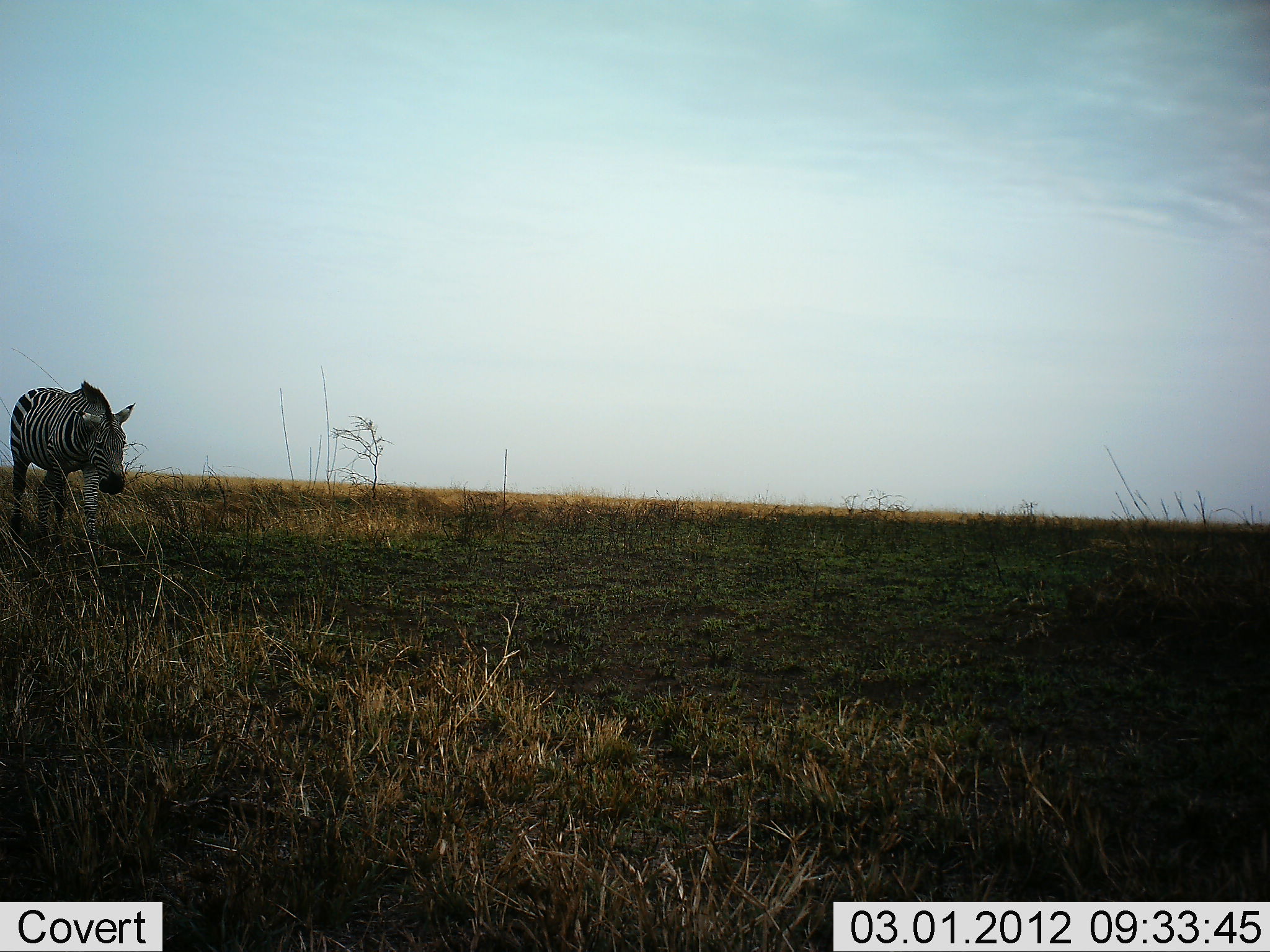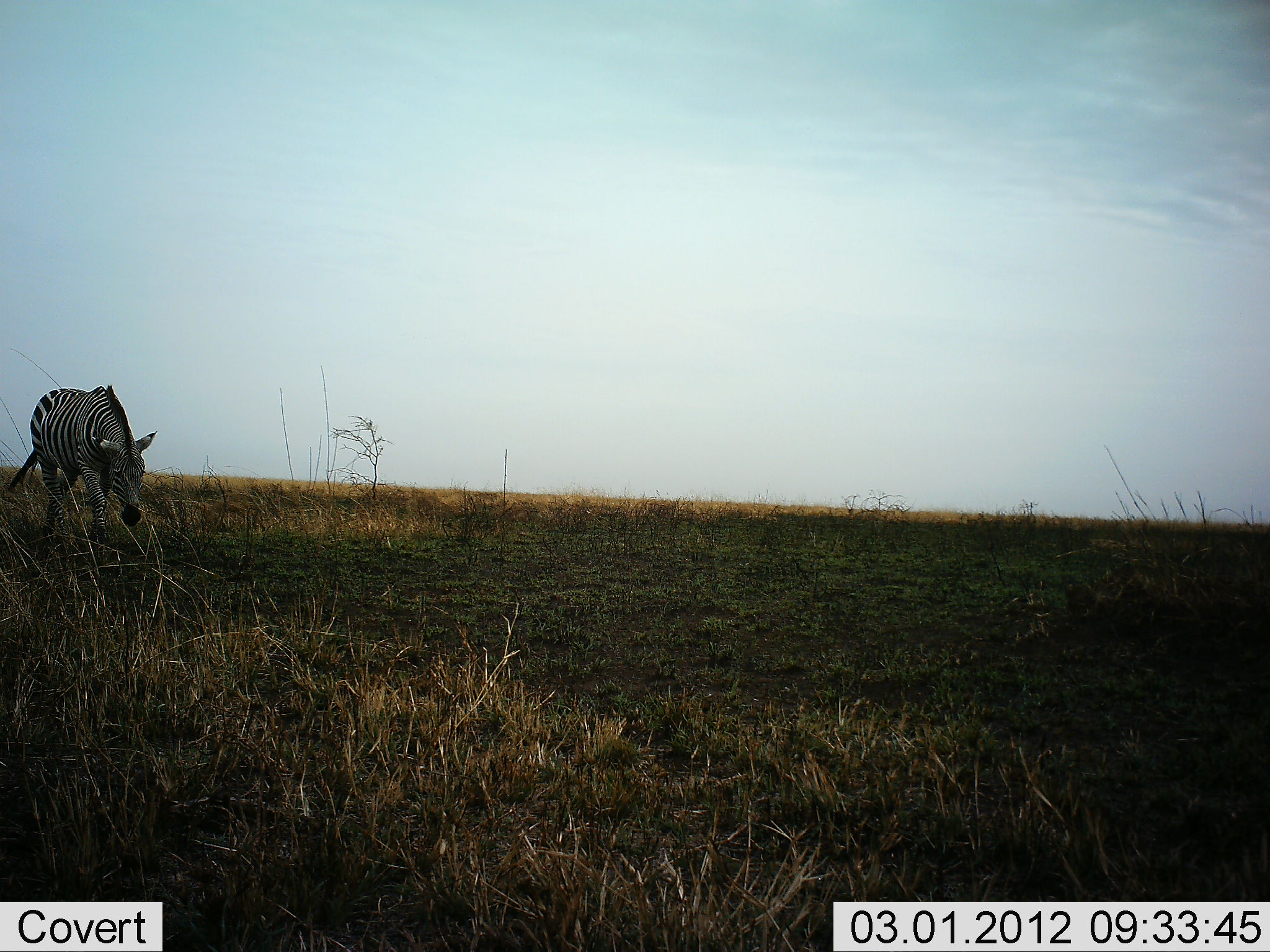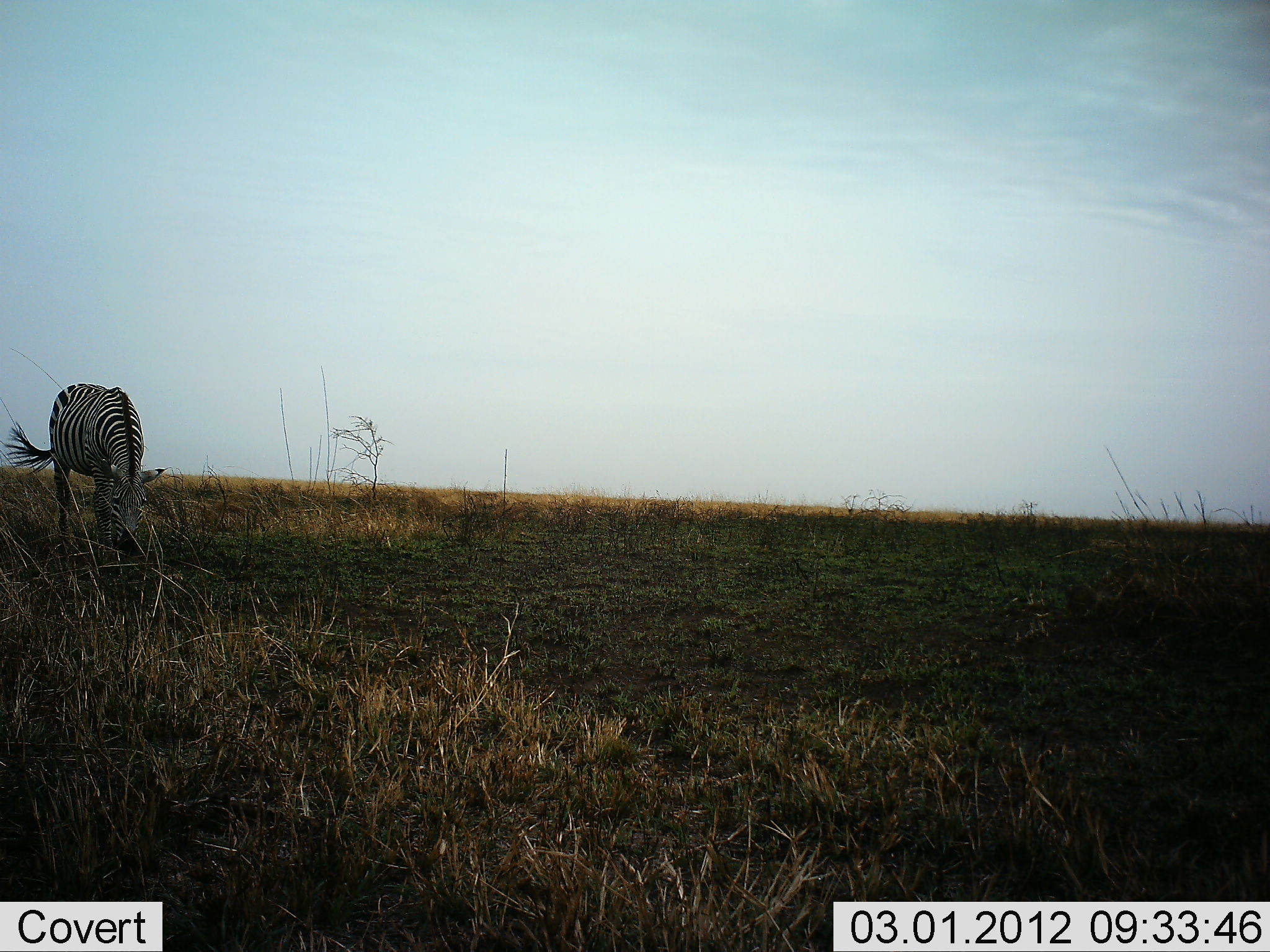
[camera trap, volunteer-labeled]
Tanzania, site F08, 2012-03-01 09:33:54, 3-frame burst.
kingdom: Animalia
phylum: Chordata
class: Mammalia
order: Perissodactyla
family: Equidae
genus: Equus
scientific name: Equus quagga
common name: plains zebra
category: zebra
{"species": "zebra (plains zebra) (Equus quagga)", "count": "1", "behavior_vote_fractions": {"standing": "18%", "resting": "0%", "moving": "73%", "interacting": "0%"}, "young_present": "0%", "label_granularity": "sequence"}